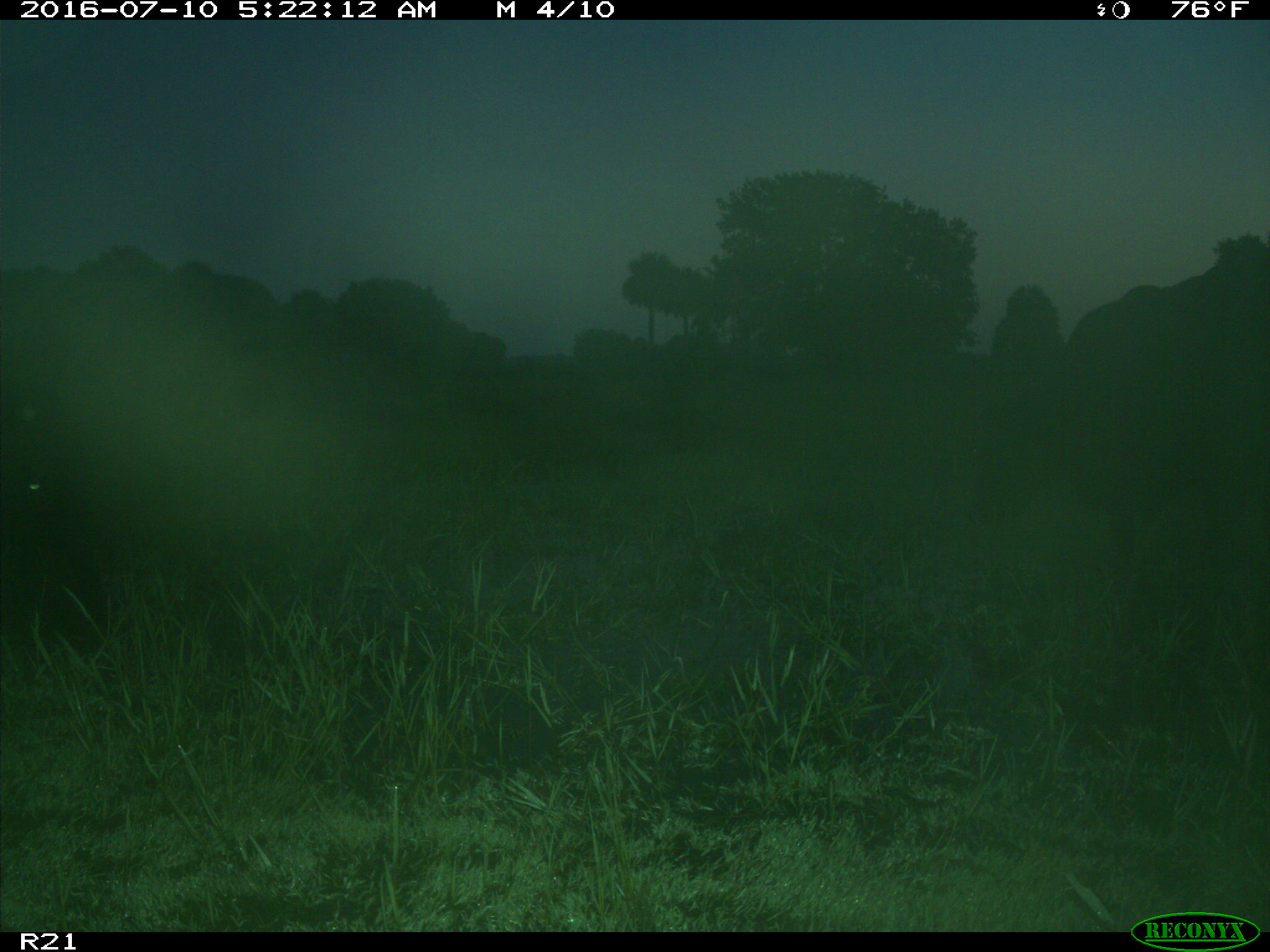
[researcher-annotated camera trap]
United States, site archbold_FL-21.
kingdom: Animalia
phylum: Chordata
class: Mammalia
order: Artiodactyla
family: Bovidae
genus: Bos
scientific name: Bos taurus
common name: domestic cow